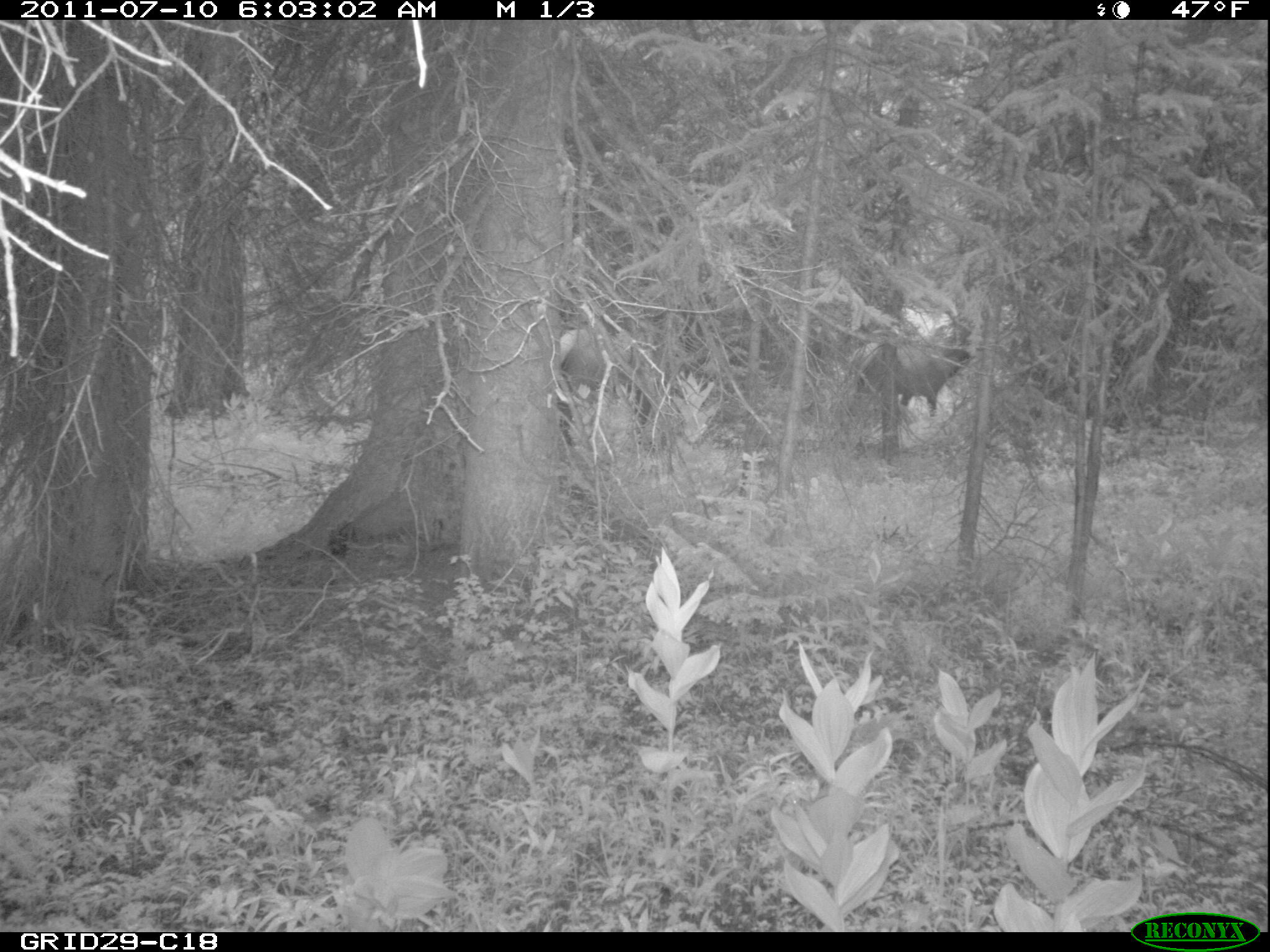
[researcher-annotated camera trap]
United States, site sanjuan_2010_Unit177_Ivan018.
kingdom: Animalia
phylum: Chordata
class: Mammalia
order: Artiodactyla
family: Cervidae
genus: Cervus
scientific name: Cervus elaphus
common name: red deer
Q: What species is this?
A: Cervus elaphus (red deer).